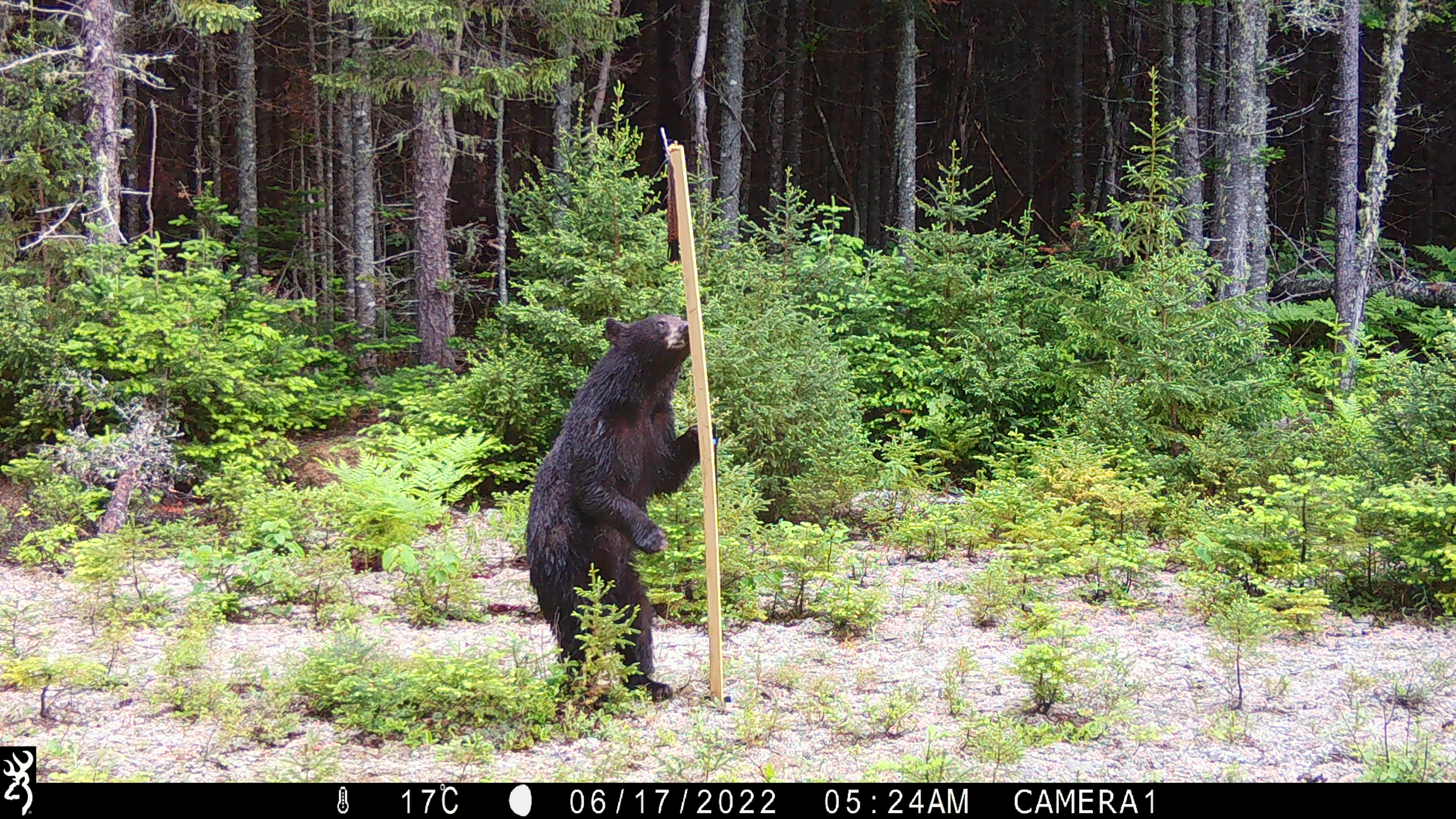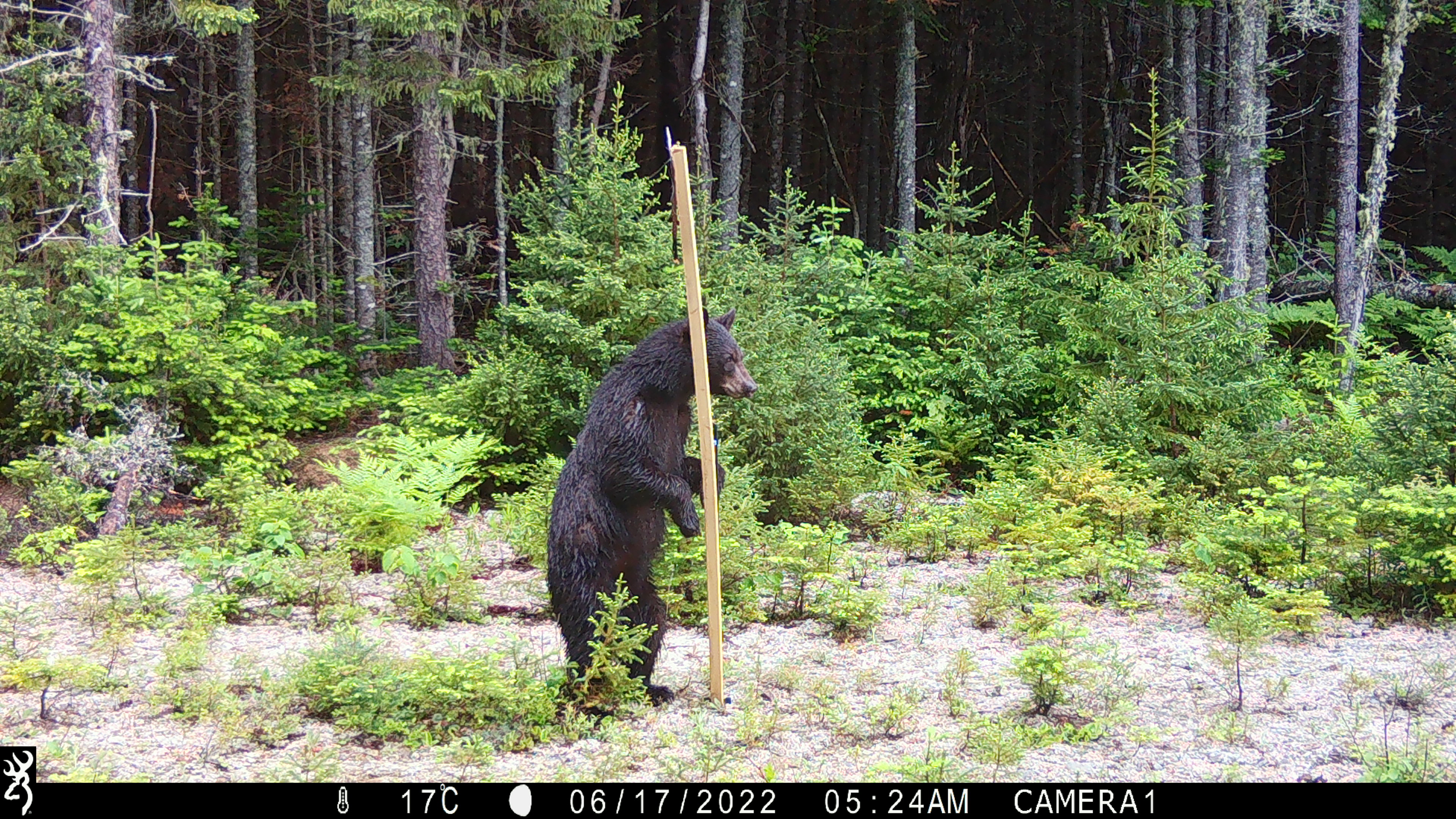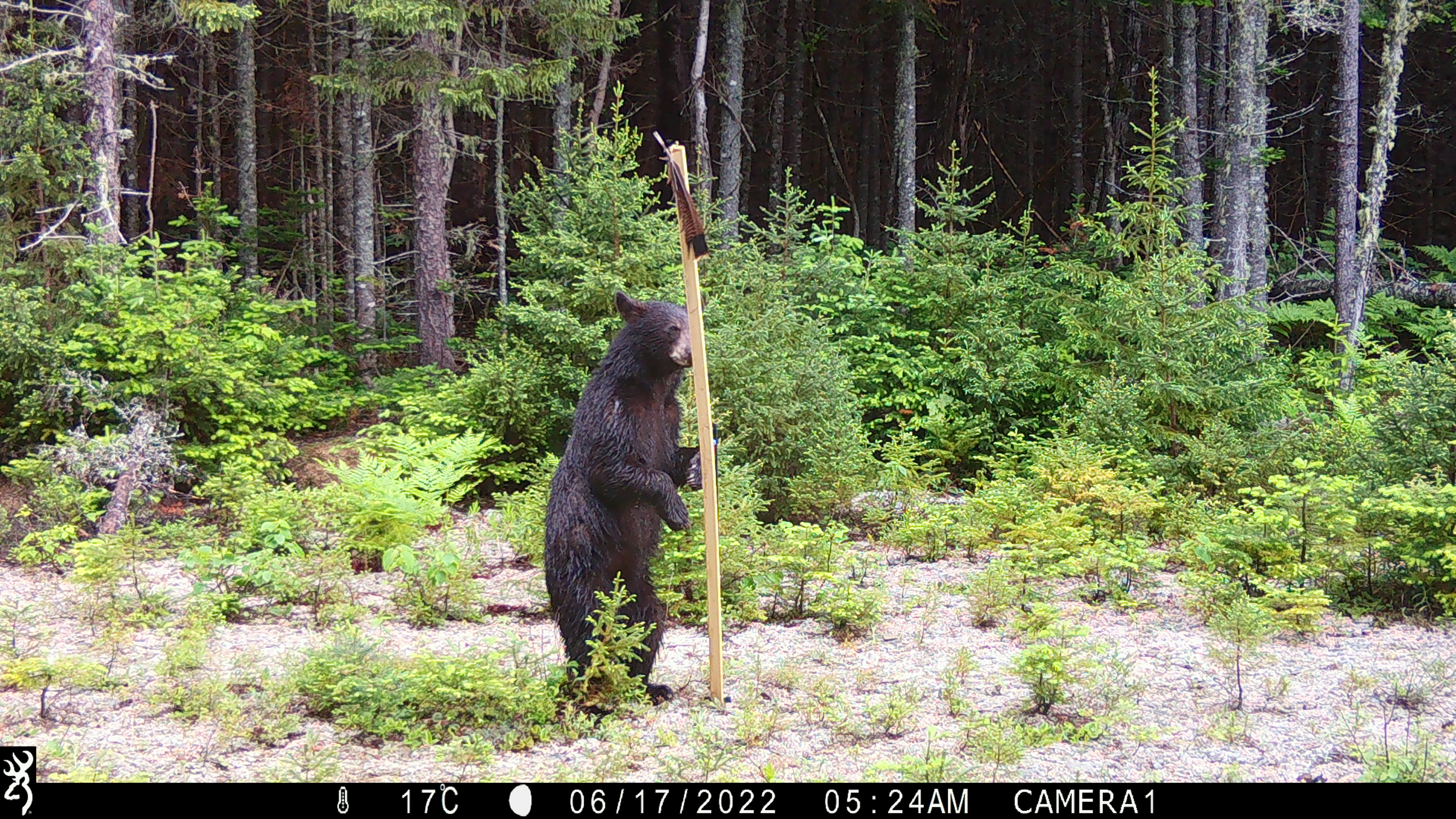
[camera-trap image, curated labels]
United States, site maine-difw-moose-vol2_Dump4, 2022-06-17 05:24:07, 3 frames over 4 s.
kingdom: Animalia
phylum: Chordata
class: Mammalia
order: Carnivora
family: Ursidae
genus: Ursus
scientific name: Ursus americanus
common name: black bear